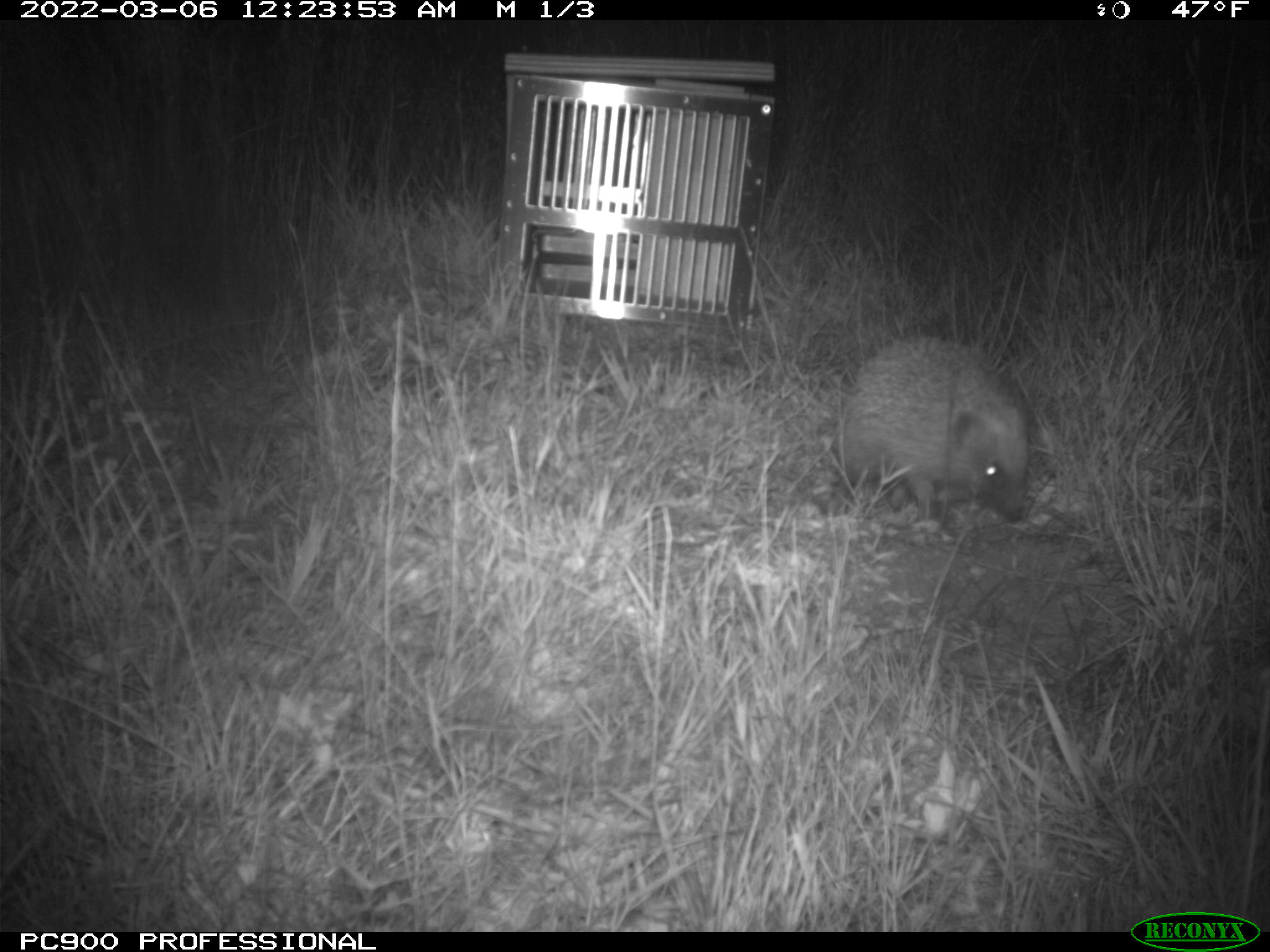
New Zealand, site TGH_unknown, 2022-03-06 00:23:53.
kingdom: Animalia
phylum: Chordata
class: Mammalia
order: Eulipotyphla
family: Erinaceidae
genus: Erinaceus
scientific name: Erinaceus europaeus europaeus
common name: european hedgehog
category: hedgehog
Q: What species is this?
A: Hedgehog (european hedgehog) (Erinaceus europaeus europaeus).